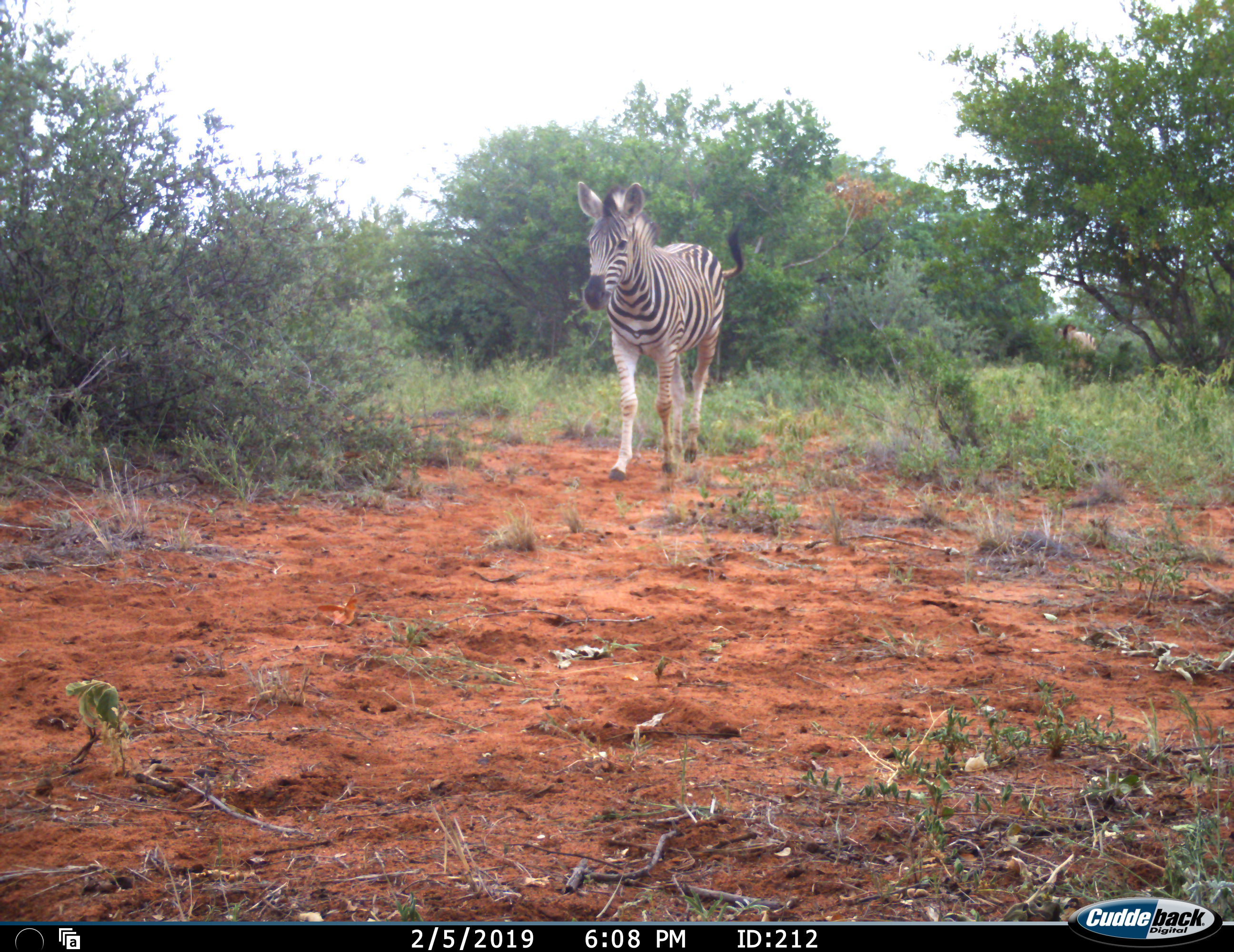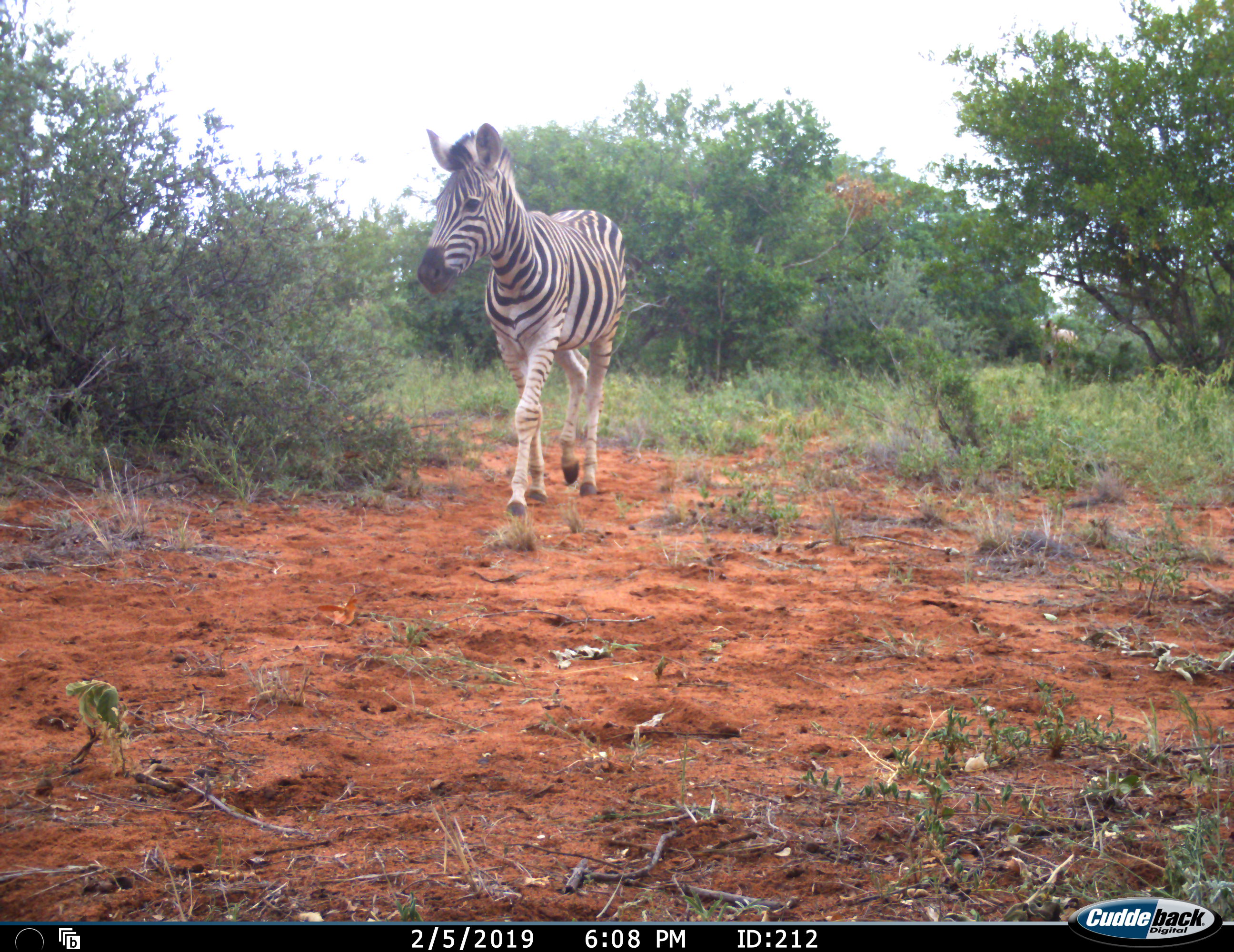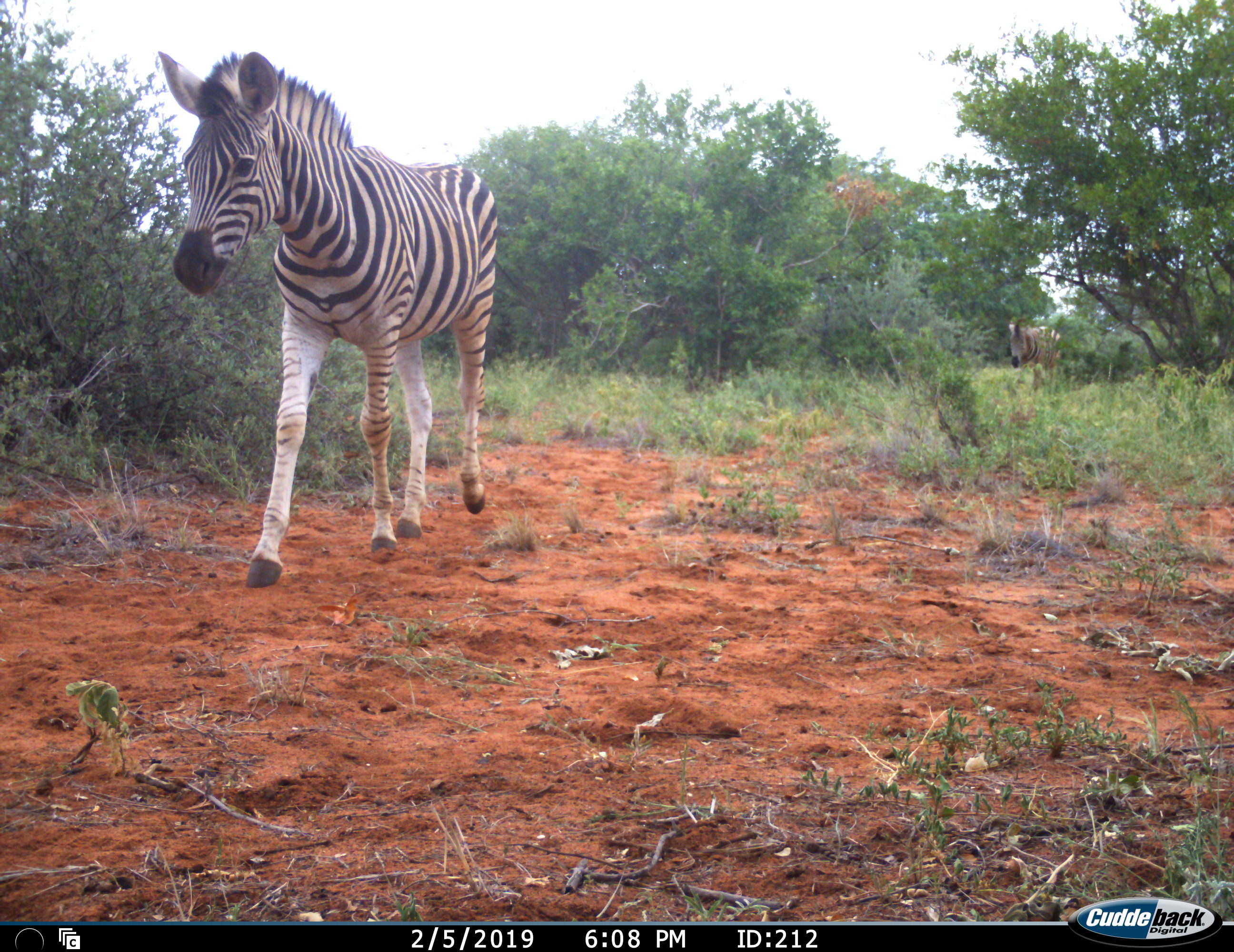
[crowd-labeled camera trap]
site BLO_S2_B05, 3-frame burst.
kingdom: Animalia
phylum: Chordata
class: Mammalia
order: Perissodactyla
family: Equidae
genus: Equus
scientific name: Equus quagga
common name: plains zebra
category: zebraplains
Zebraplains (plains zebra) (Equus quagga), count 2. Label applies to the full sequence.